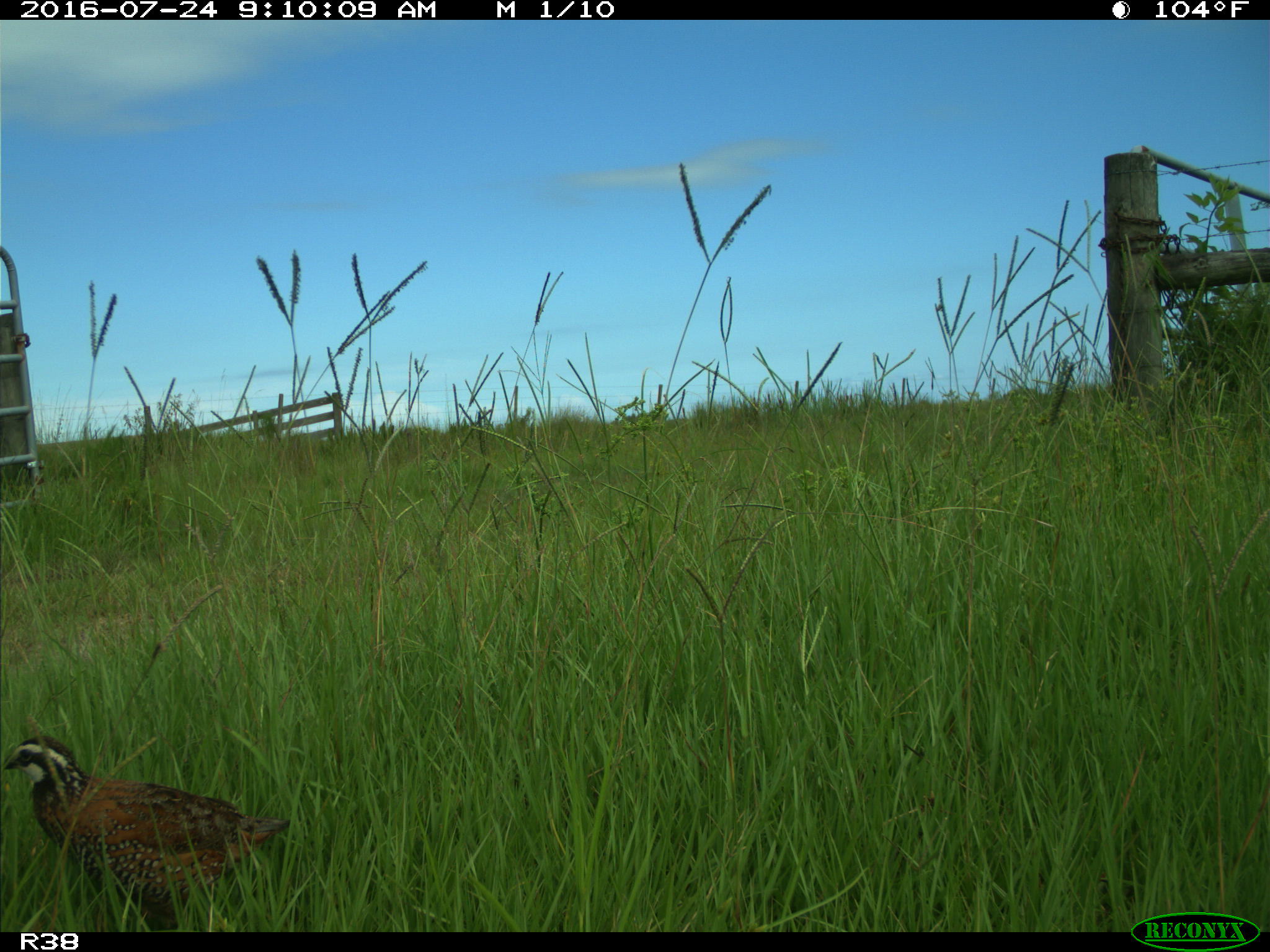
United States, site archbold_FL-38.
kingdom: Animalia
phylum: Chordata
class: Aves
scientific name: Aves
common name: birds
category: unidentified bird